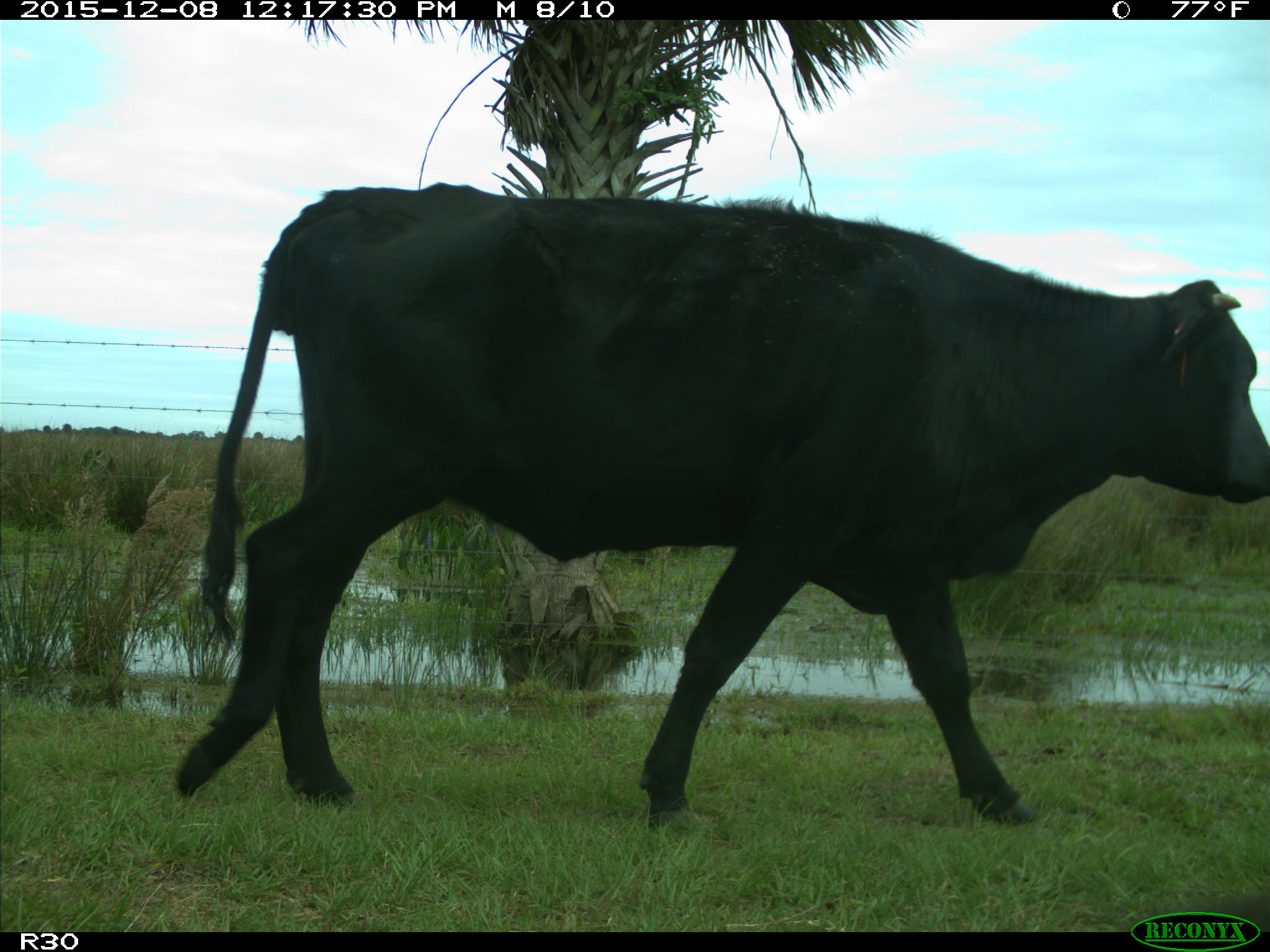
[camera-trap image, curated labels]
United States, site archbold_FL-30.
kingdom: Animalia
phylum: Chordata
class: Mammalia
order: Artiodactyla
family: Bovidae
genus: Bos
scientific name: Bos taurus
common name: domestic cow